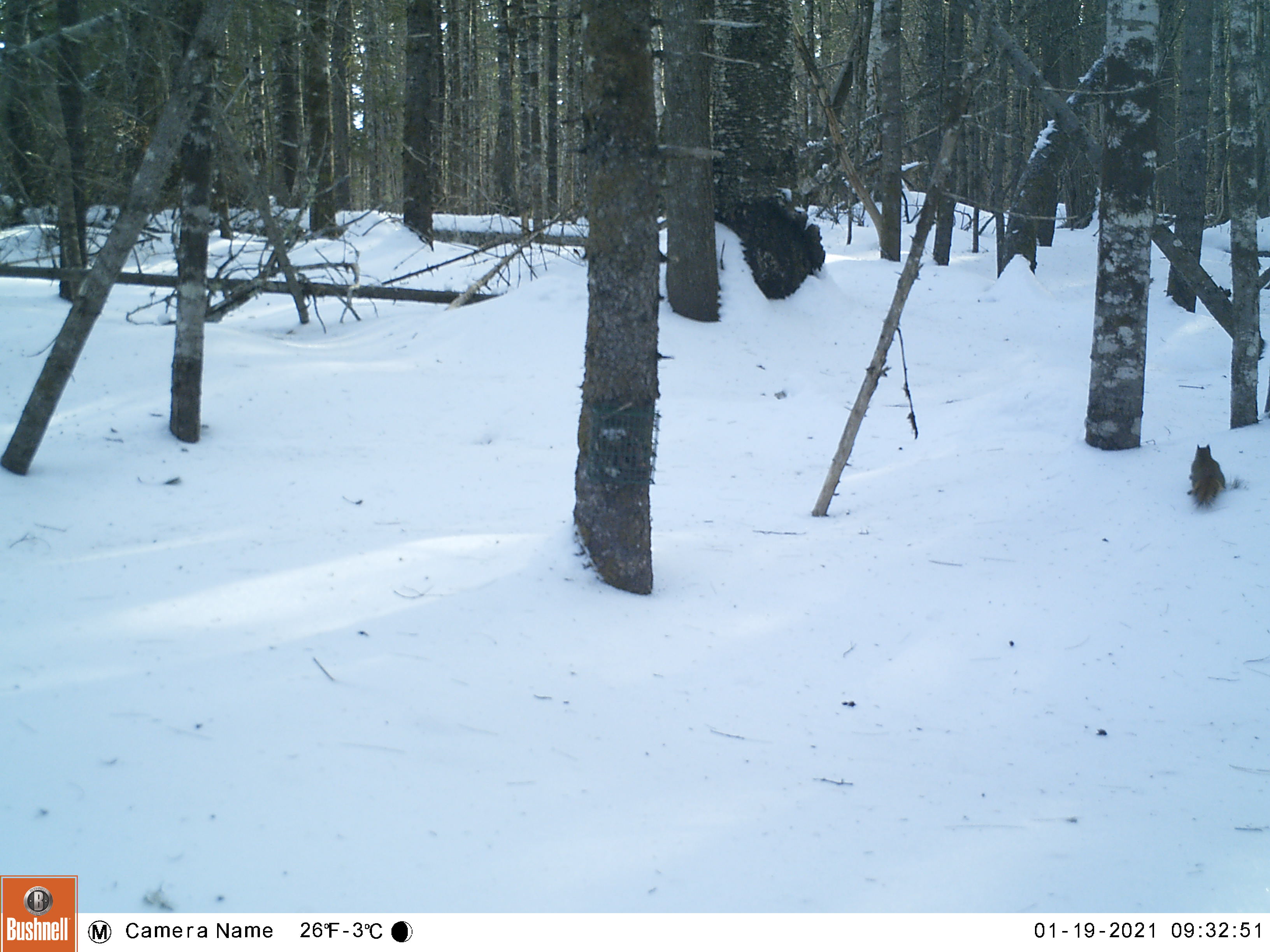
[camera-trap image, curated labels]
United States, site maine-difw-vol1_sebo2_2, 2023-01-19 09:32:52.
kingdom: Animalia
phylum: Chordata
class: Mammalia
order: Rodentia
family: Sciuridae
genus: Tamiasciurus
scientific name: Tamiasciurus hudsonicus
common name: red squirrel